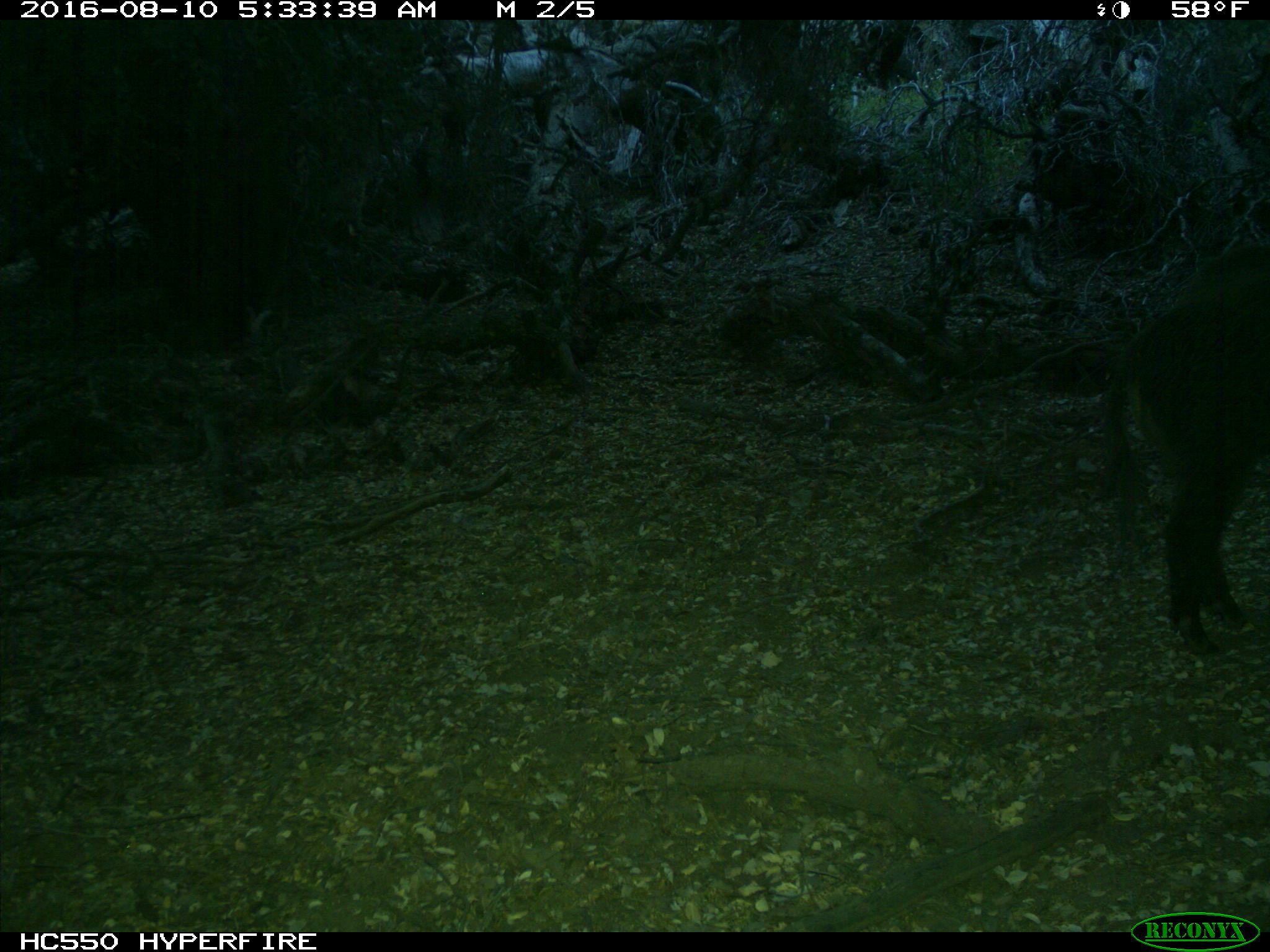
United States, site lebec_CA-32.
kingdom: Animalia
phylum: Chordata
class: Mammalia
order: Artiodactyla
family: Suidae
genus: Sus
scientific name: Sus scrofa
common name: wild boar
Sus scrofa (wild boar).